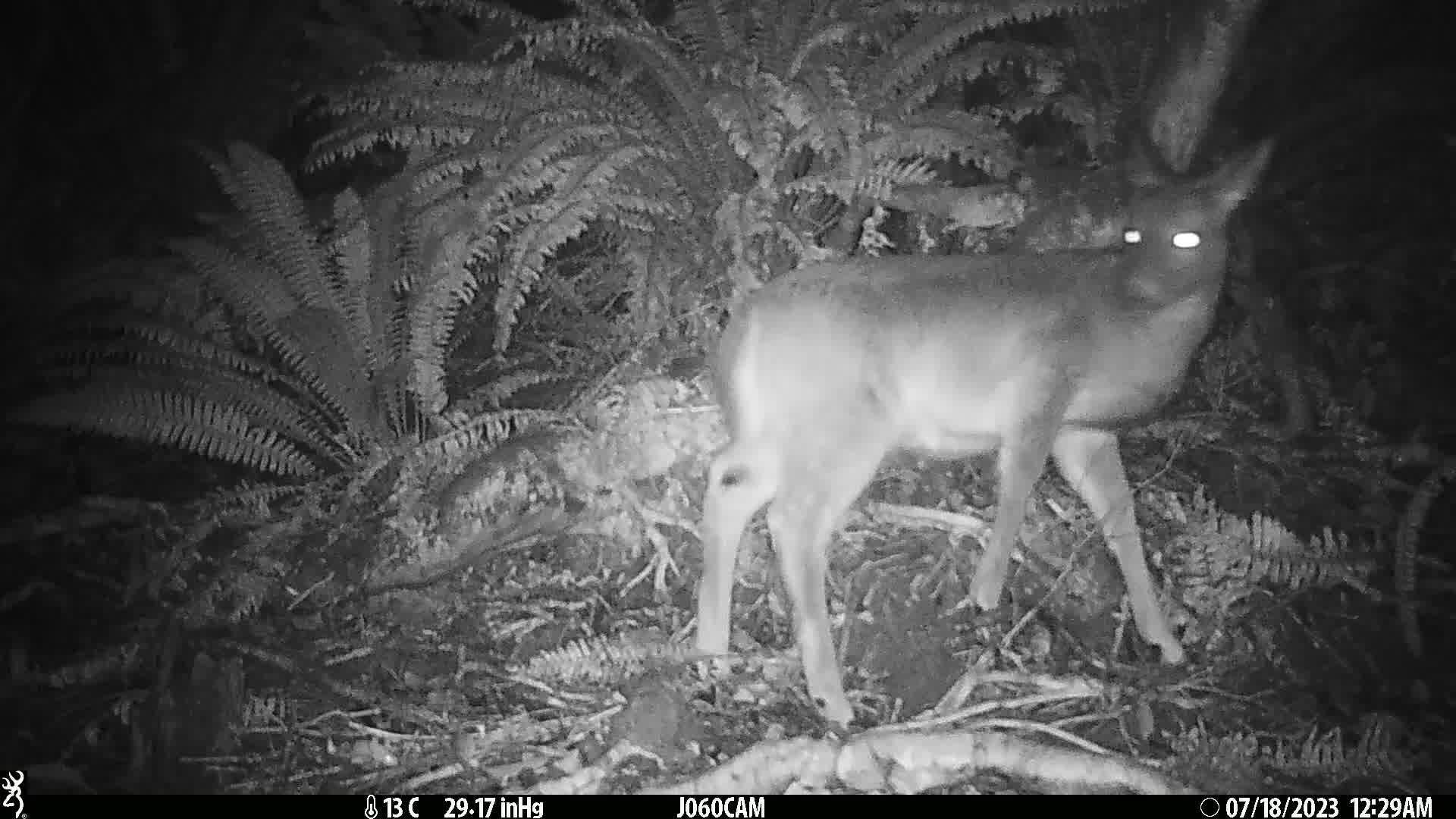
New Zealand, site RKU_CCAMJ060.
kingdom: Animalia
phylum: Chordata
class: Mammalia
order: Artiodactyla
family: Cervidae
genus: Odocoileus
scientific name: Odocoileus virginianus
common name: white-tailed deer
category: white tailed deer